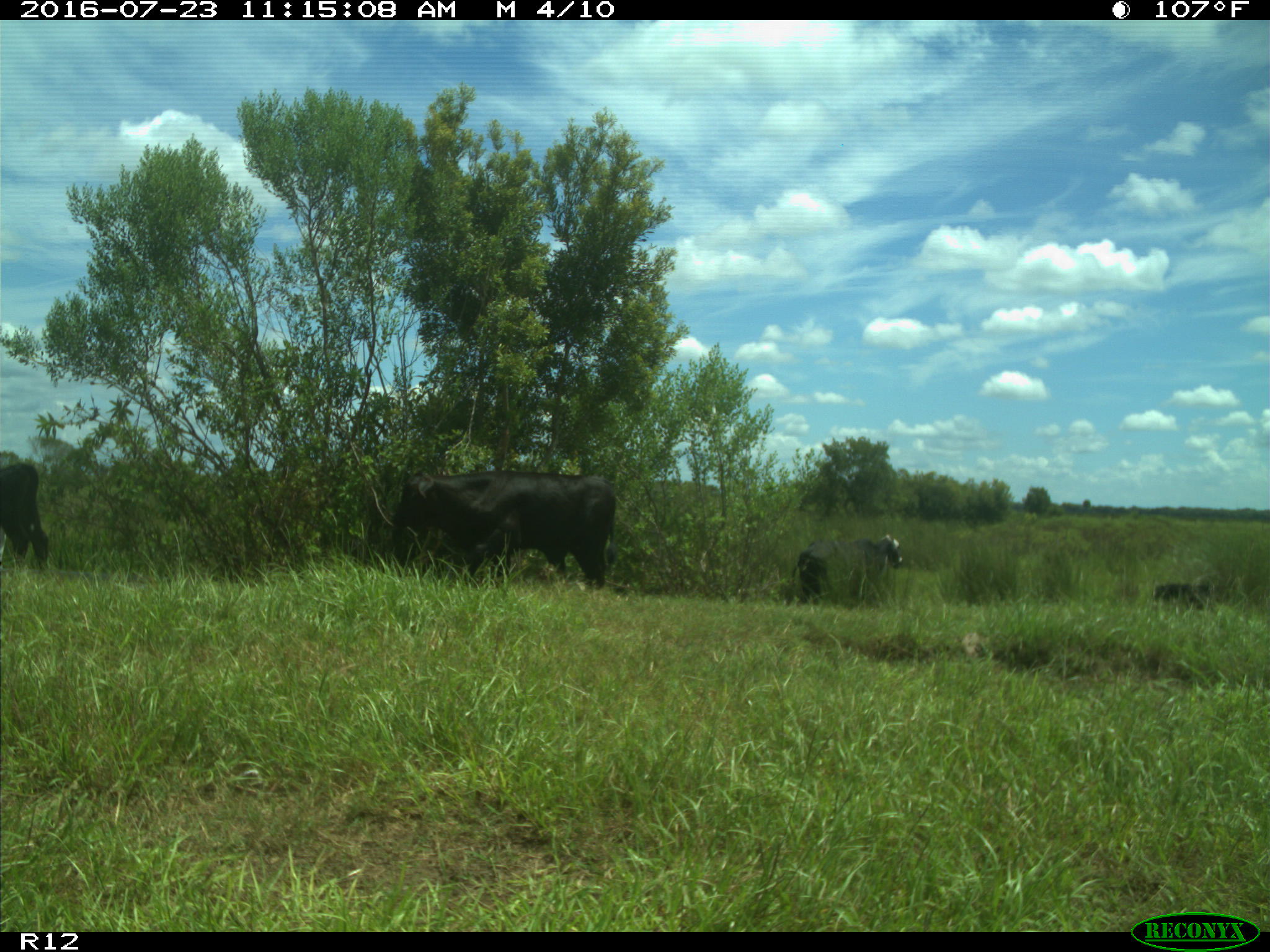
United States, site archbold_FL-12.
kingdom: Animalia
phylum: Chordata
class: Mammalia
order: Artiodactyla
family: Bovidae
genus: Bos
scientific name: Bos taurus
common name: domestic cow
Bos taurus (domestic cow).